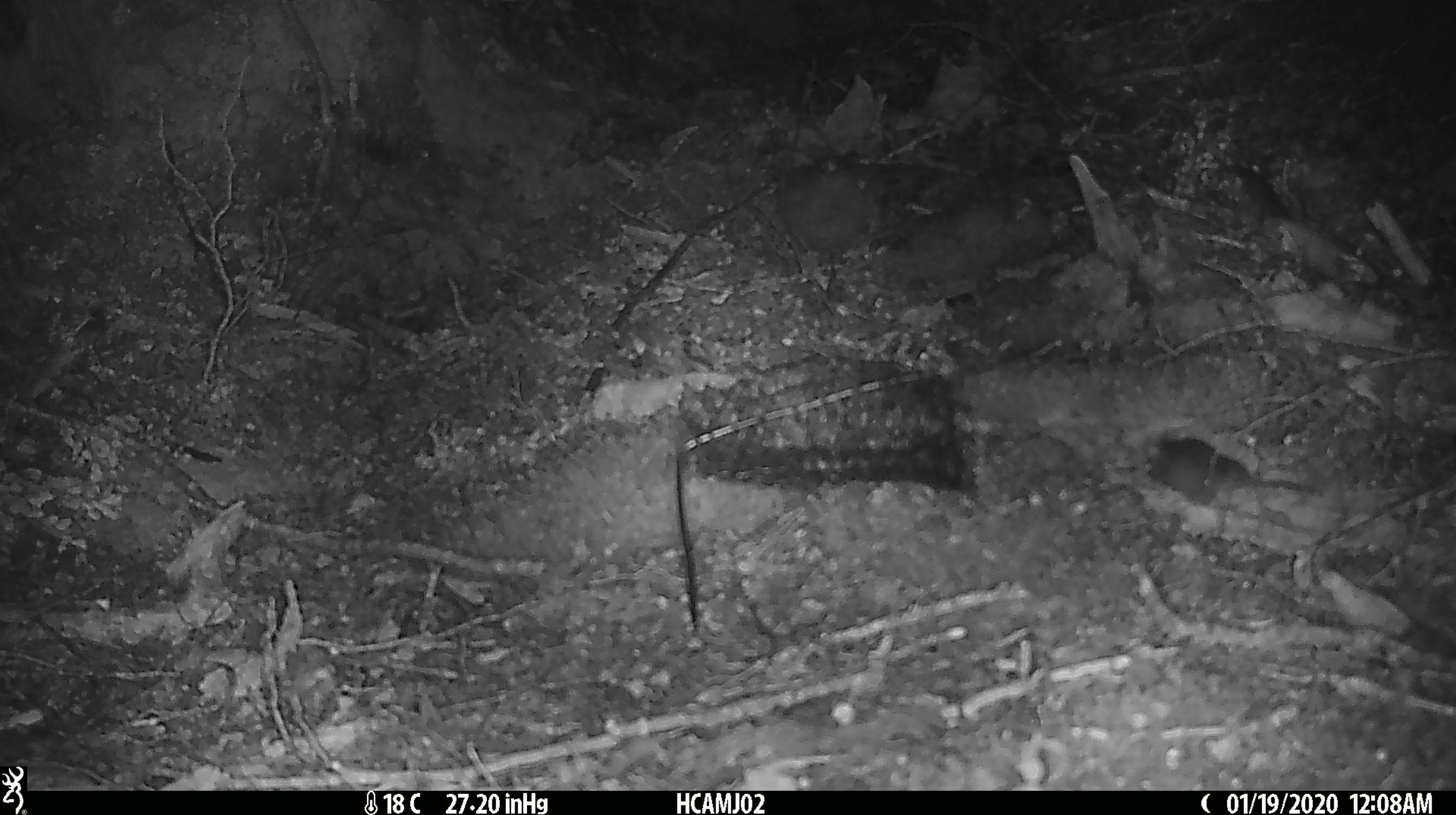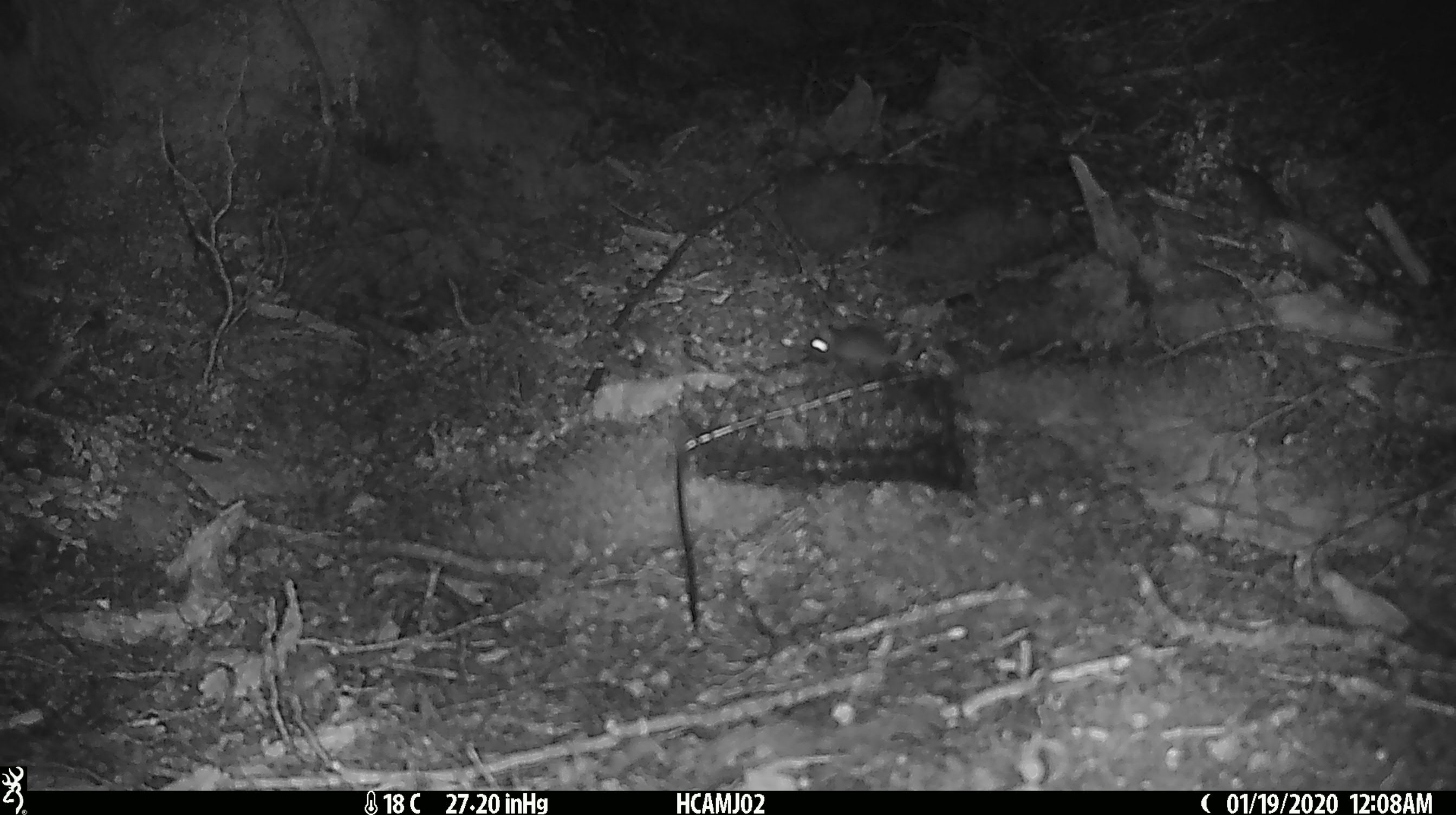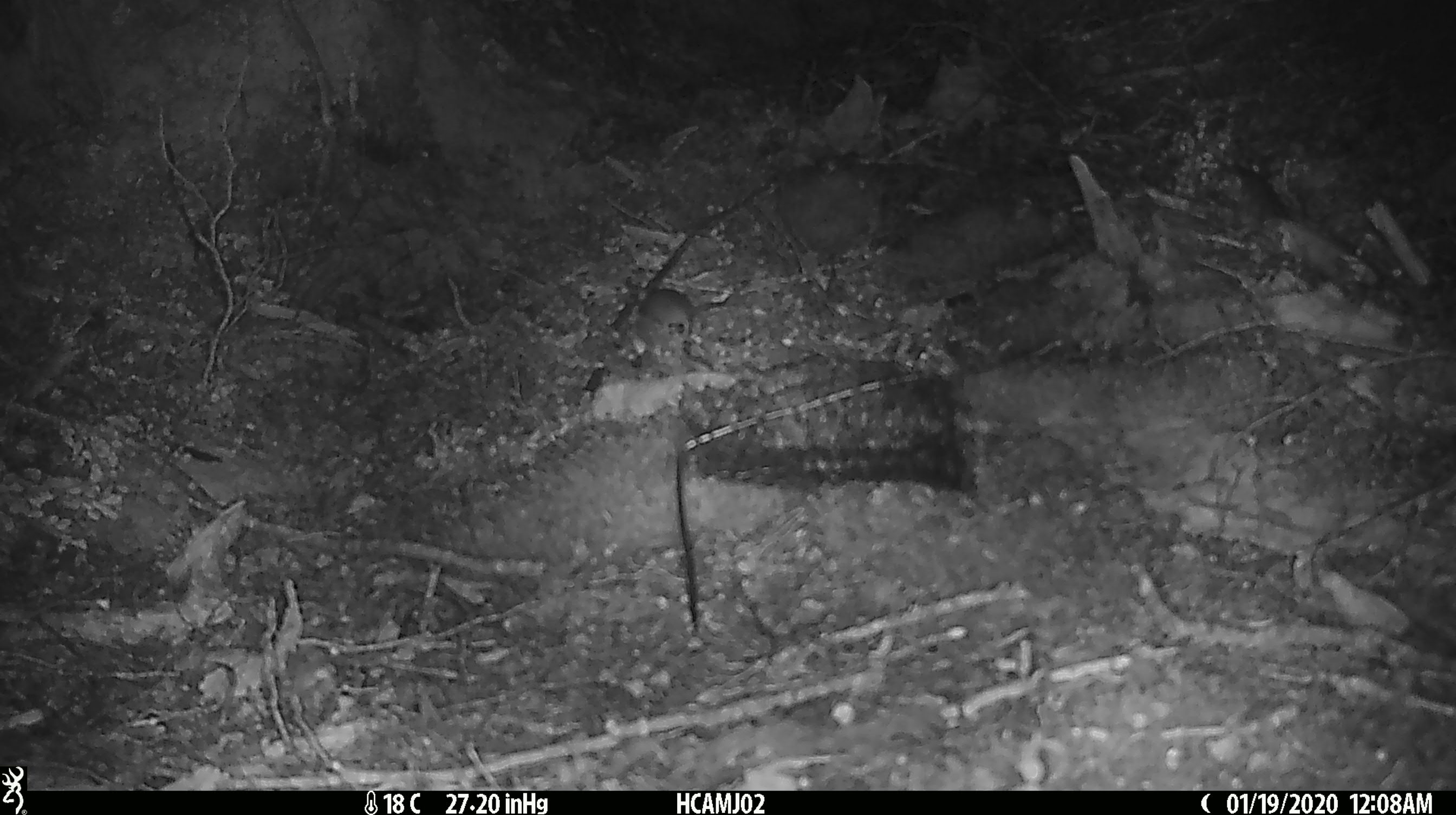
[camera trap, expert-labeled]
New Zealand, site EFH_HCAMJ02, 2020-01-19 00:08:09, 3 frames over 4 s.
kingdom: Animalia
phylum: Chordata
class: Mammalia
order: Rodentia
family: Muridae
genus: Mus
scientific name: Mus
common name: mouse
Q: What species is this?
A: Mouse (Mus).